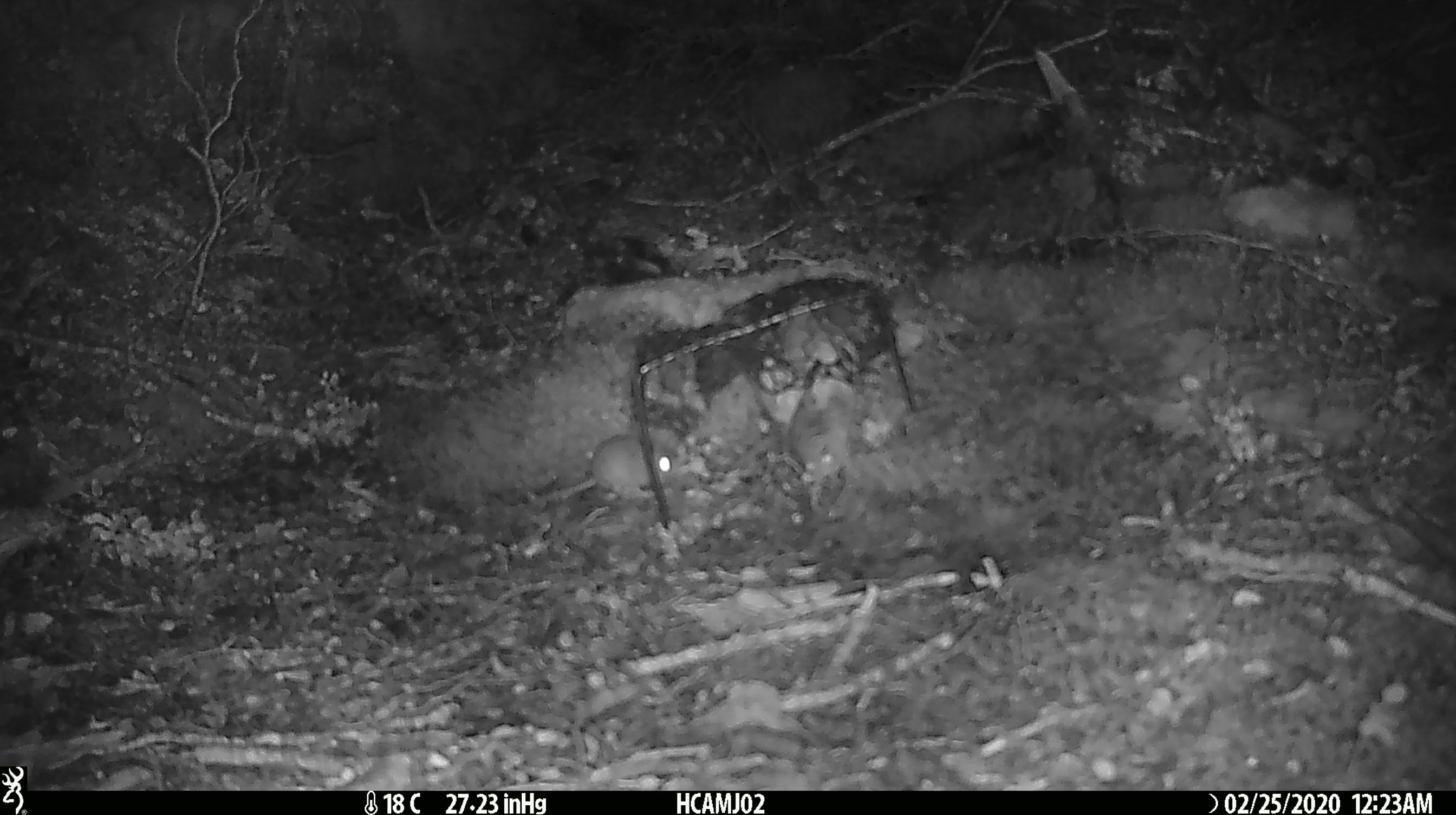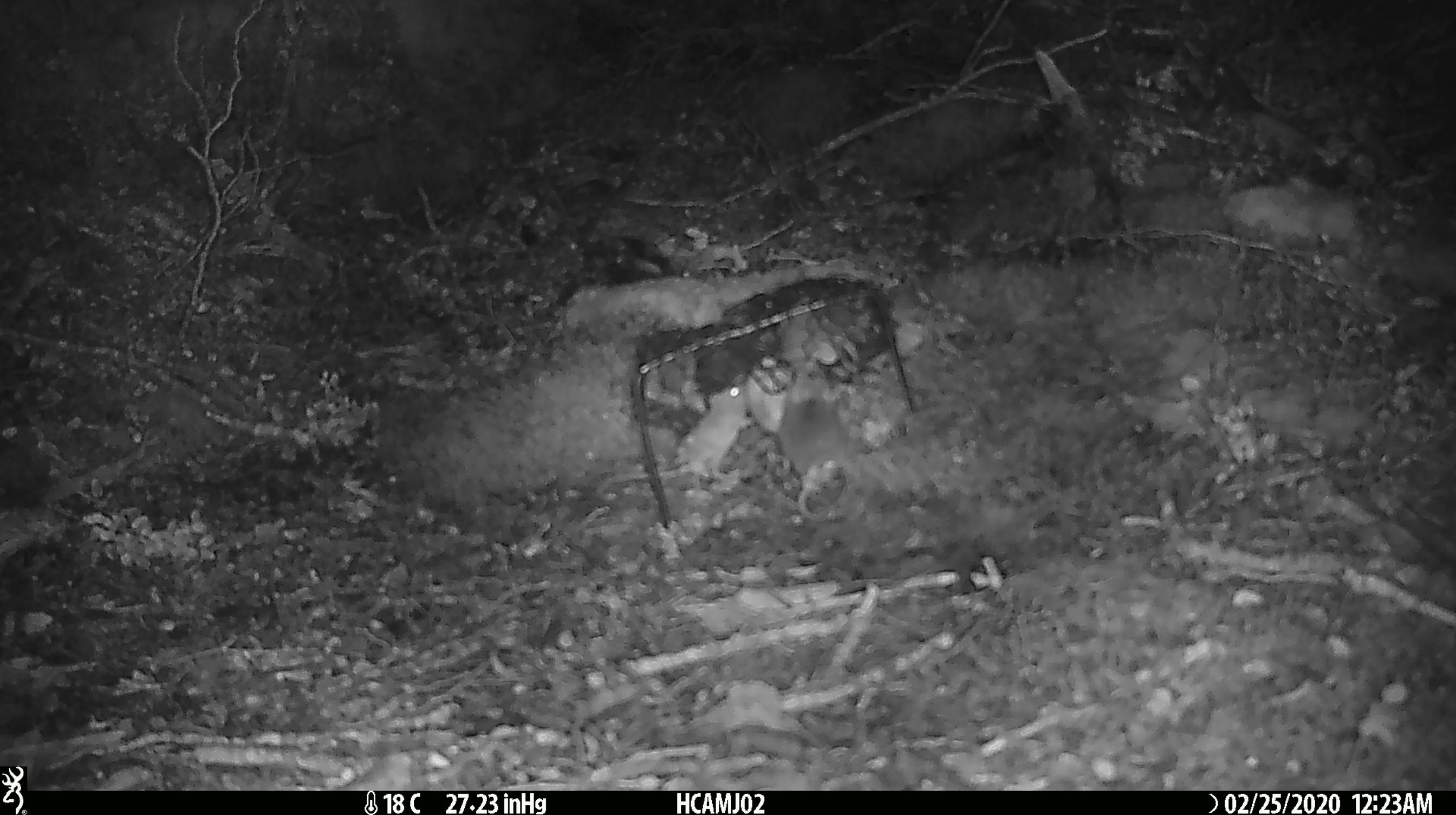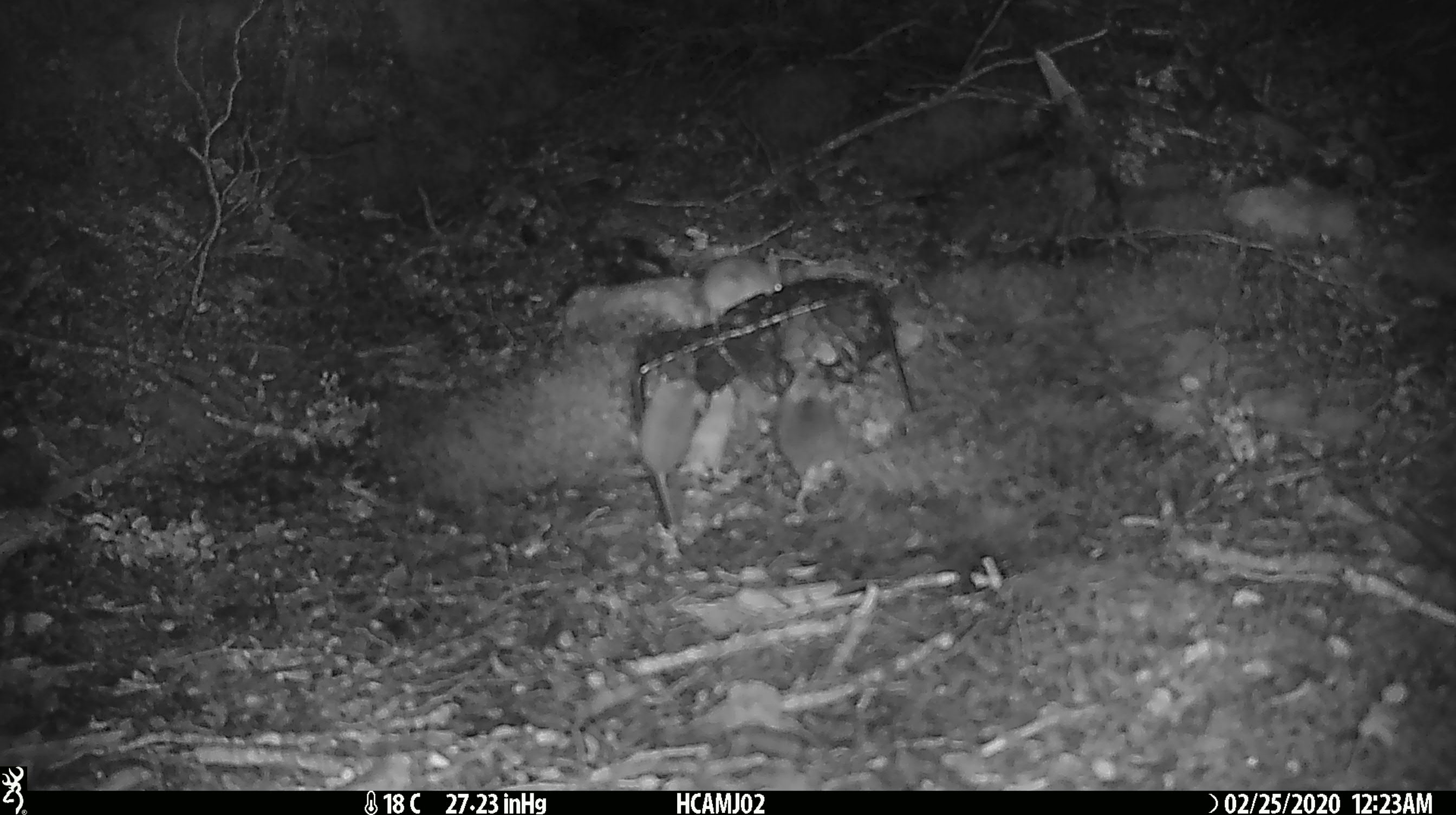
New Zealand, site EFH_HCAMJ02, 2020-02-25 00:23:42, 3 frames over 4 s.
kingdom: Animalia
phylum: Chordata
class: Mammalia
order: Rodentia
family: Muridae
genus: Mus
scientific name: Mus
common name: mouse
Mouse (Mus).